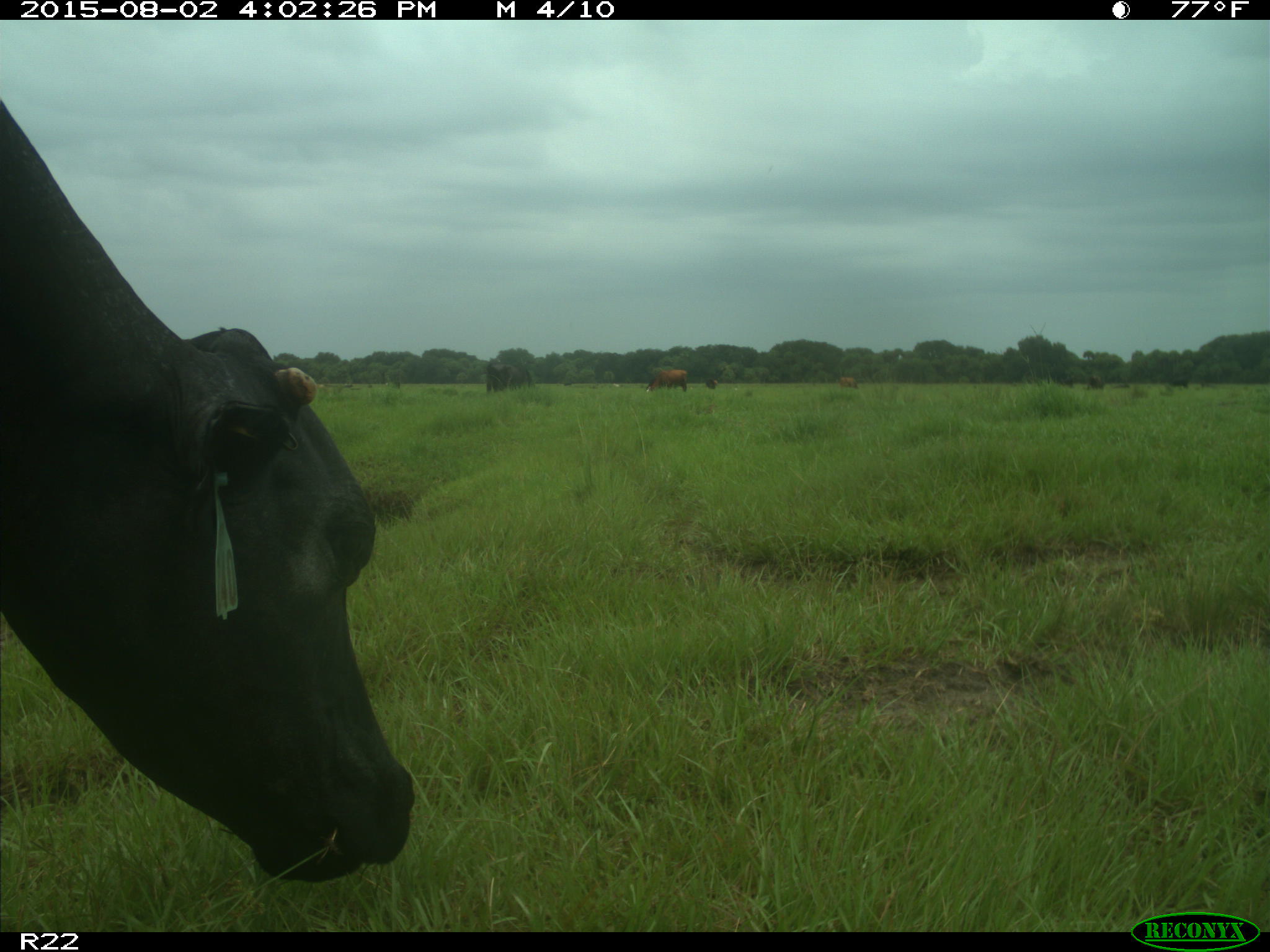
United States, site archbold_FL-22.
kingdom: Animalia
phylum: Chordata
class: Mammalia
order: Artiodactyla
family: Bovidae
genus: Bos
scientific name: Bos taurus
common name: domestic cow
Bos taurus (domestic cow).